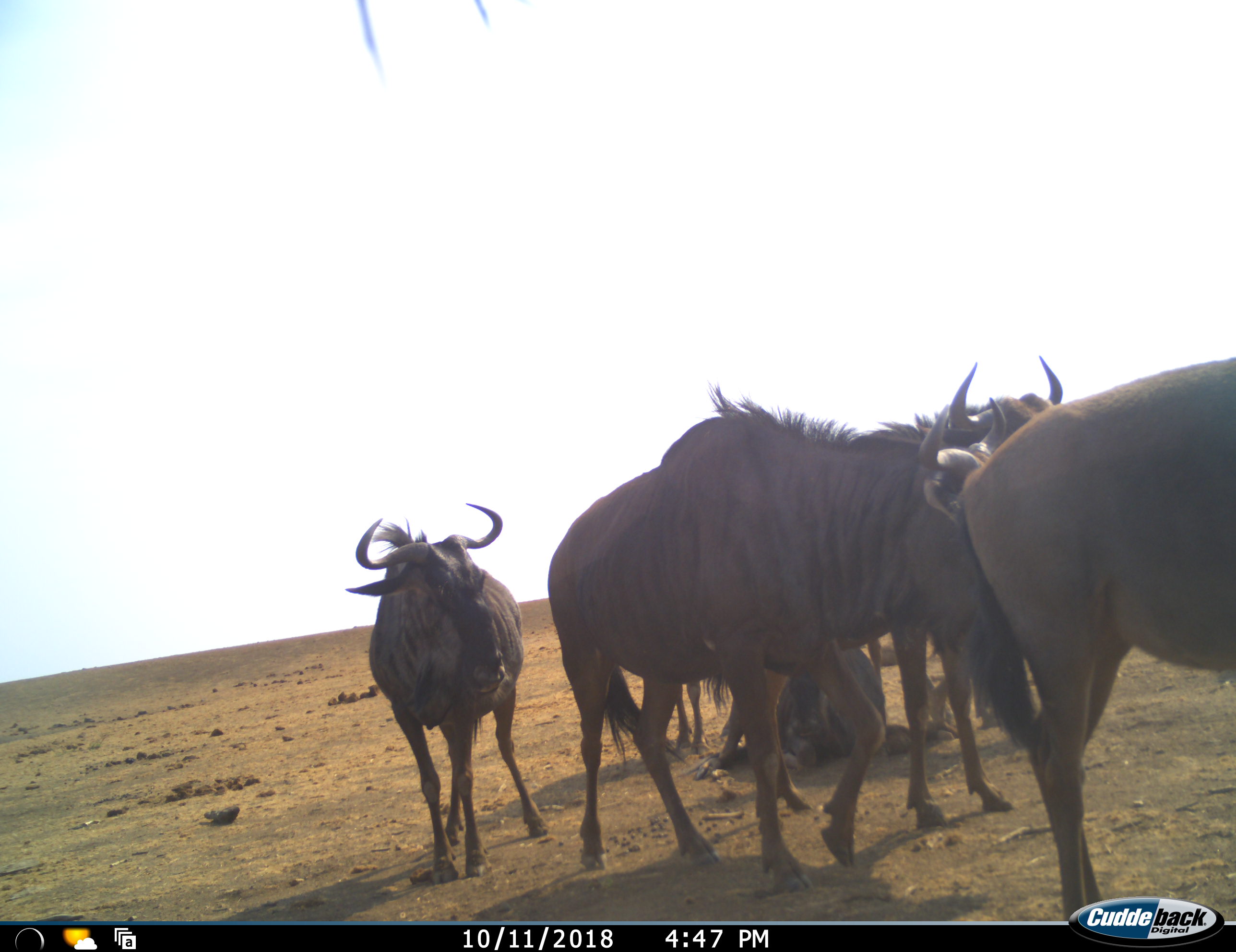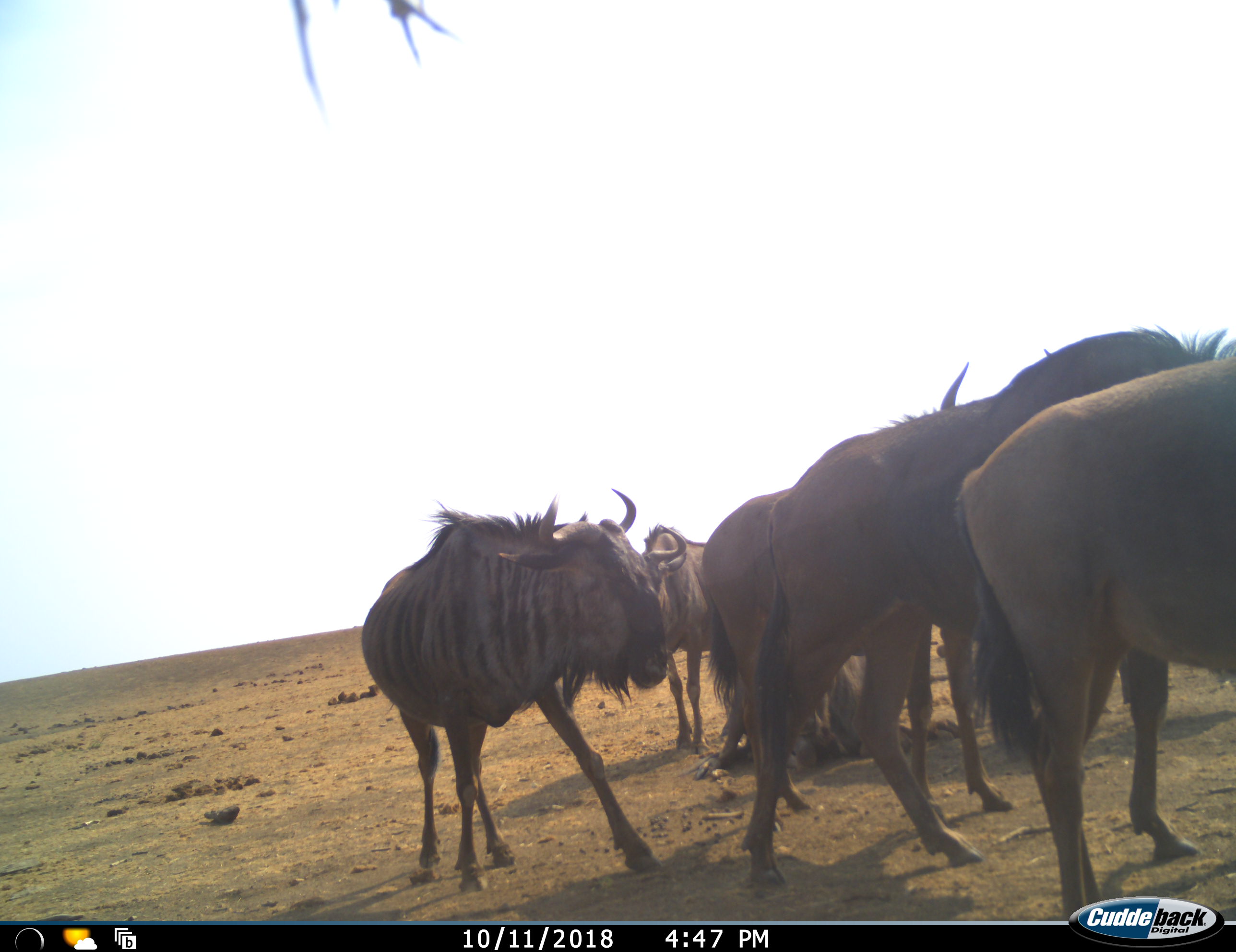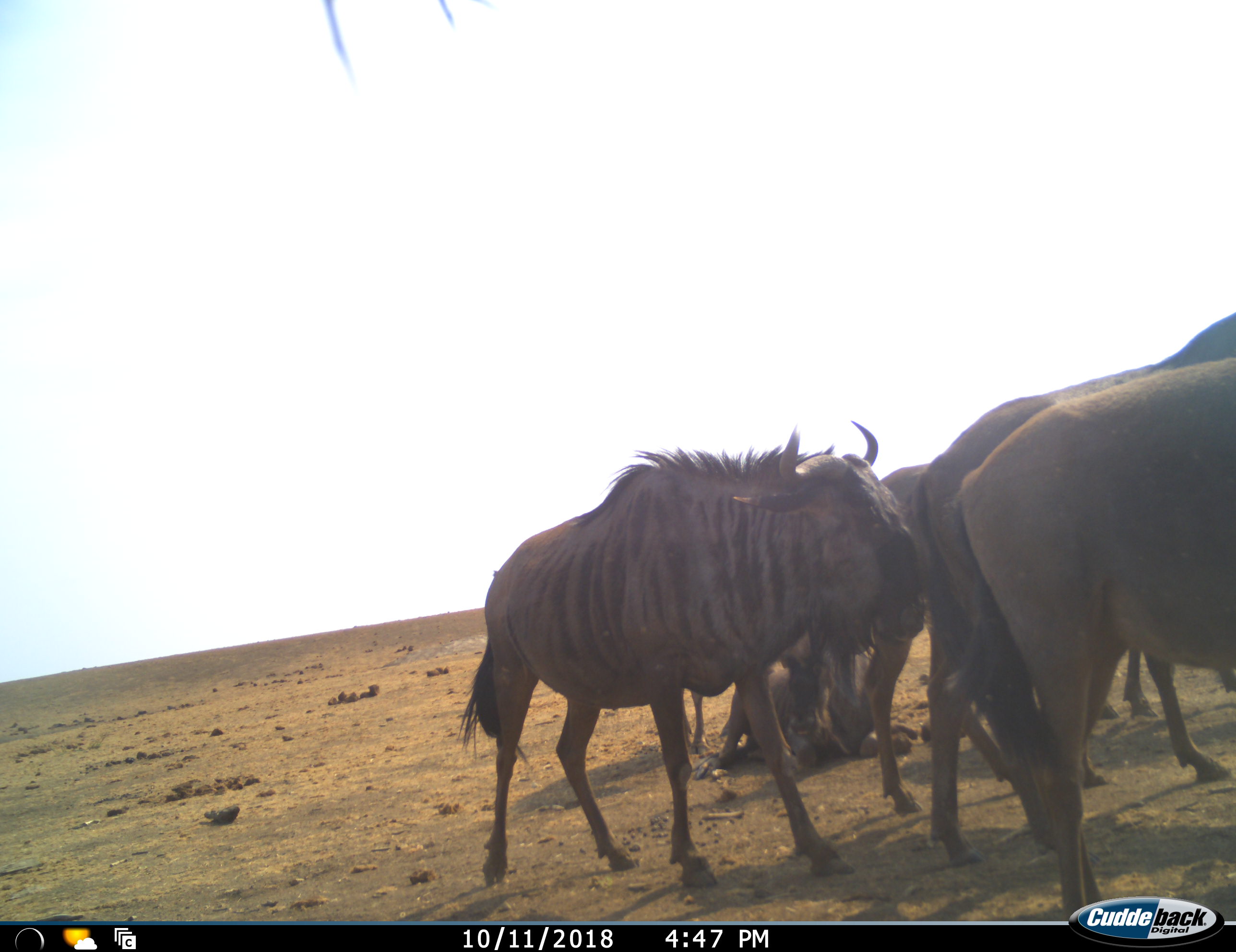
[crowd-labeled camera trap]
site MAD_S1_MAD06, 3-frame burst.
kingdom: Animalia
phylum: Chordata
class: Mammalia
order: Artiodactyla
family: Bovidae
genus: Connochaetes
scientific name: Connochaetes taurinus taurinus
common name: blue wildebeest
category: wildebeestblue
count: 6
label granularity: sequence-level